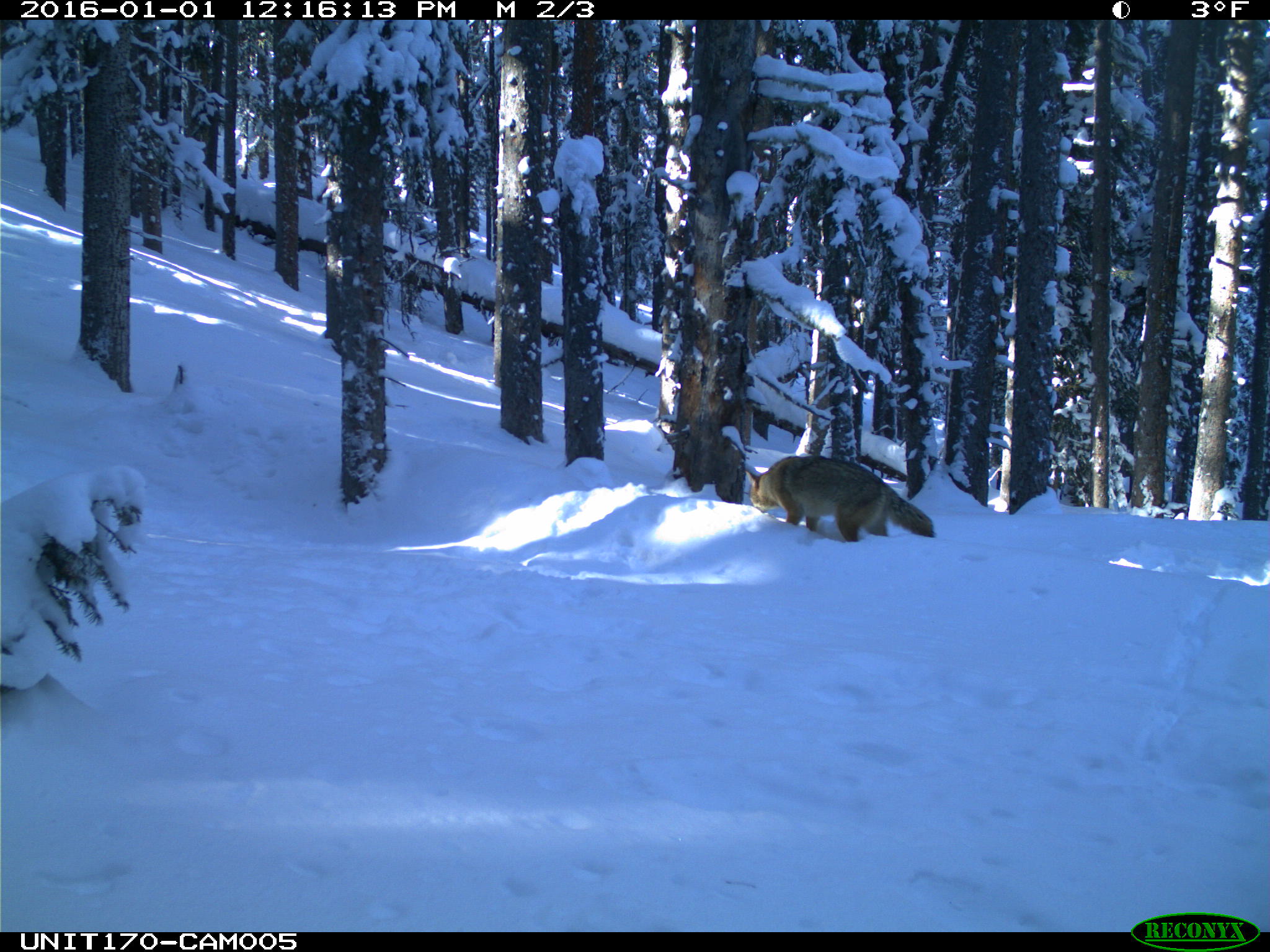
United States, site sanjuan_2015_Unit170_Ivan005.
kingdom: Animalia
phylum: Chordata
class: Mammalia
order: Carnivora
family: Canidae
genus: Canis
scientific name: Canis latrans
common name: coyote